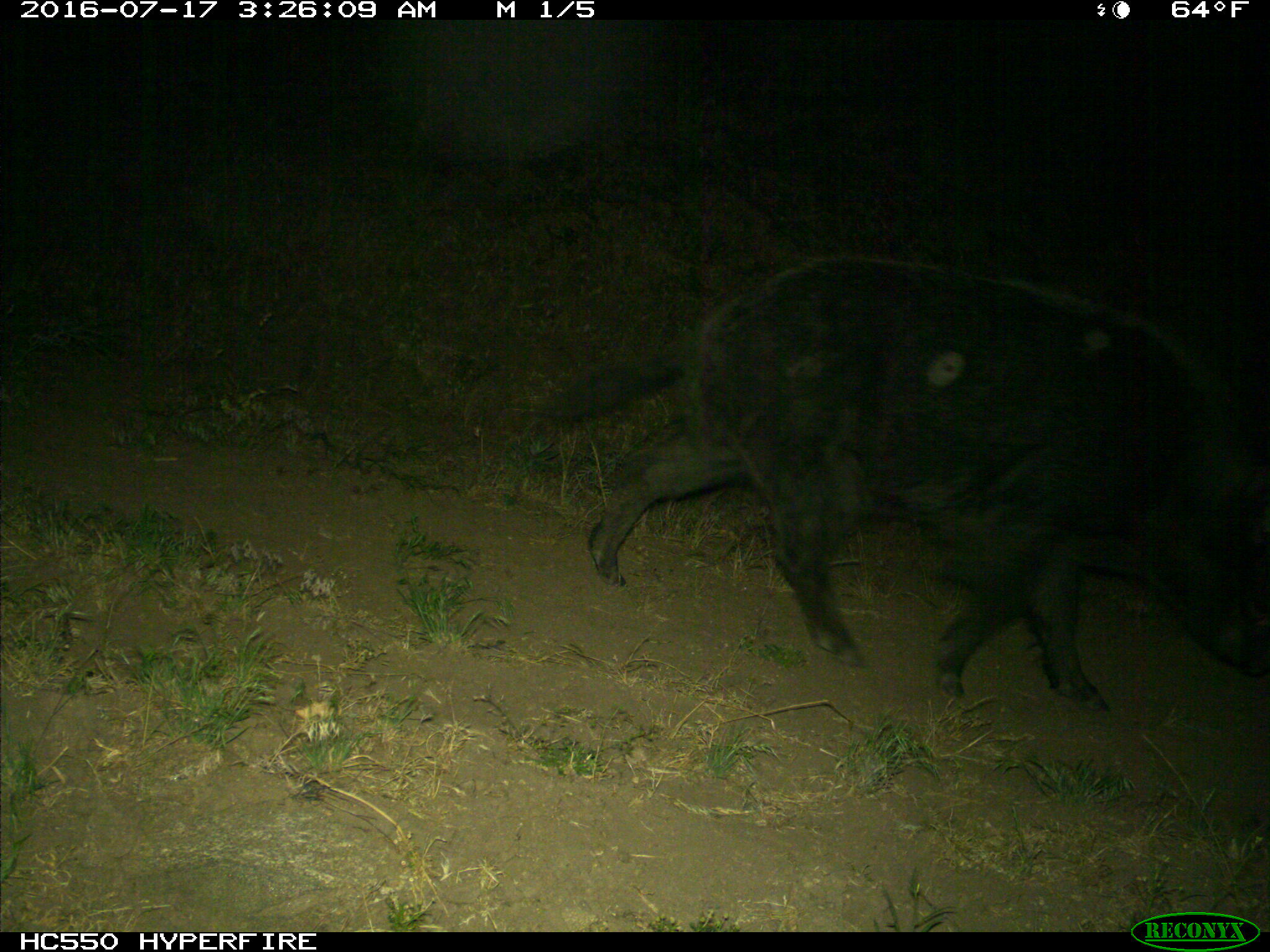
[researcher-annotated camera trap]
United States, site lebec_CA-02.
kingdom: Animalia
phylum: Chordata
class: Mammalia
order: Artiodactyla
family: Suidae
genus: Sus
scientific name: Sus scrofa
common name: wild boar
Sus scrofa (wild boar).